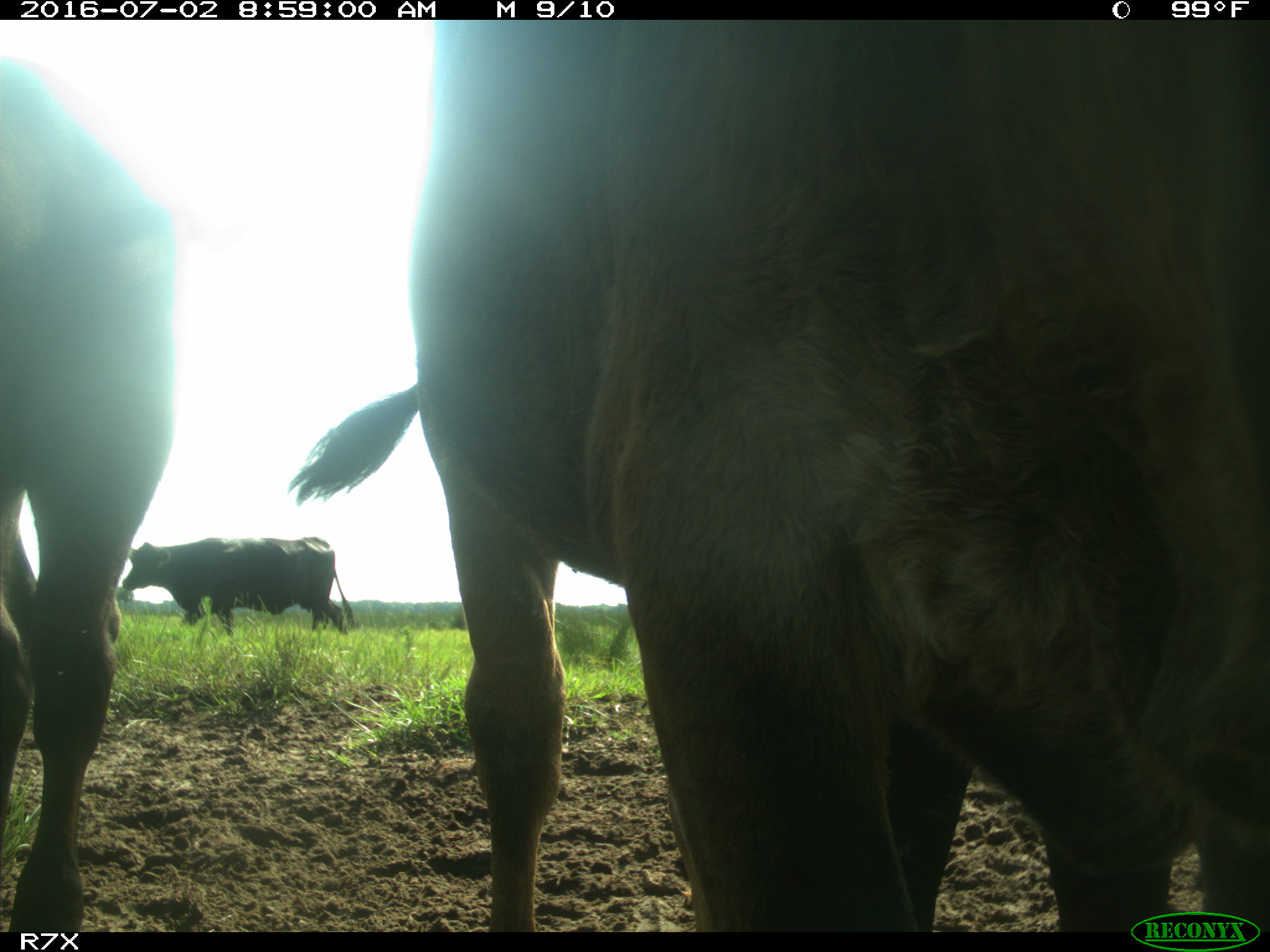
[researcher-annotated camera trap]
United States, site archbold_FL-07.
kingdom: Animalia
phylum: Chordata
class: Mammalia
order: Artiodactyla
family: Bovidae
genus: Bos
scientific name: Bos taurus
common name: domestic cow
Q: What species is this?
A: Bos taurus (domestic cow).